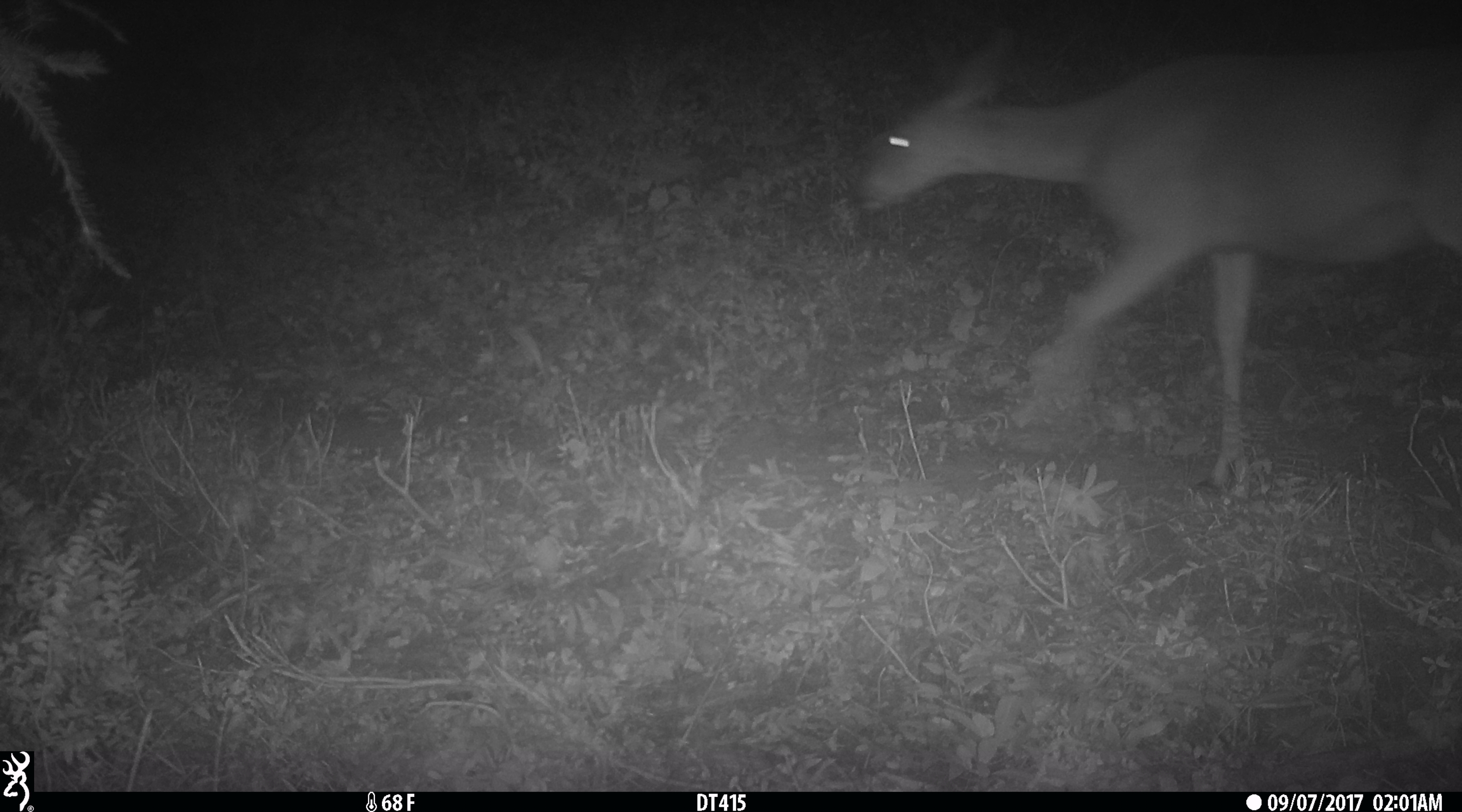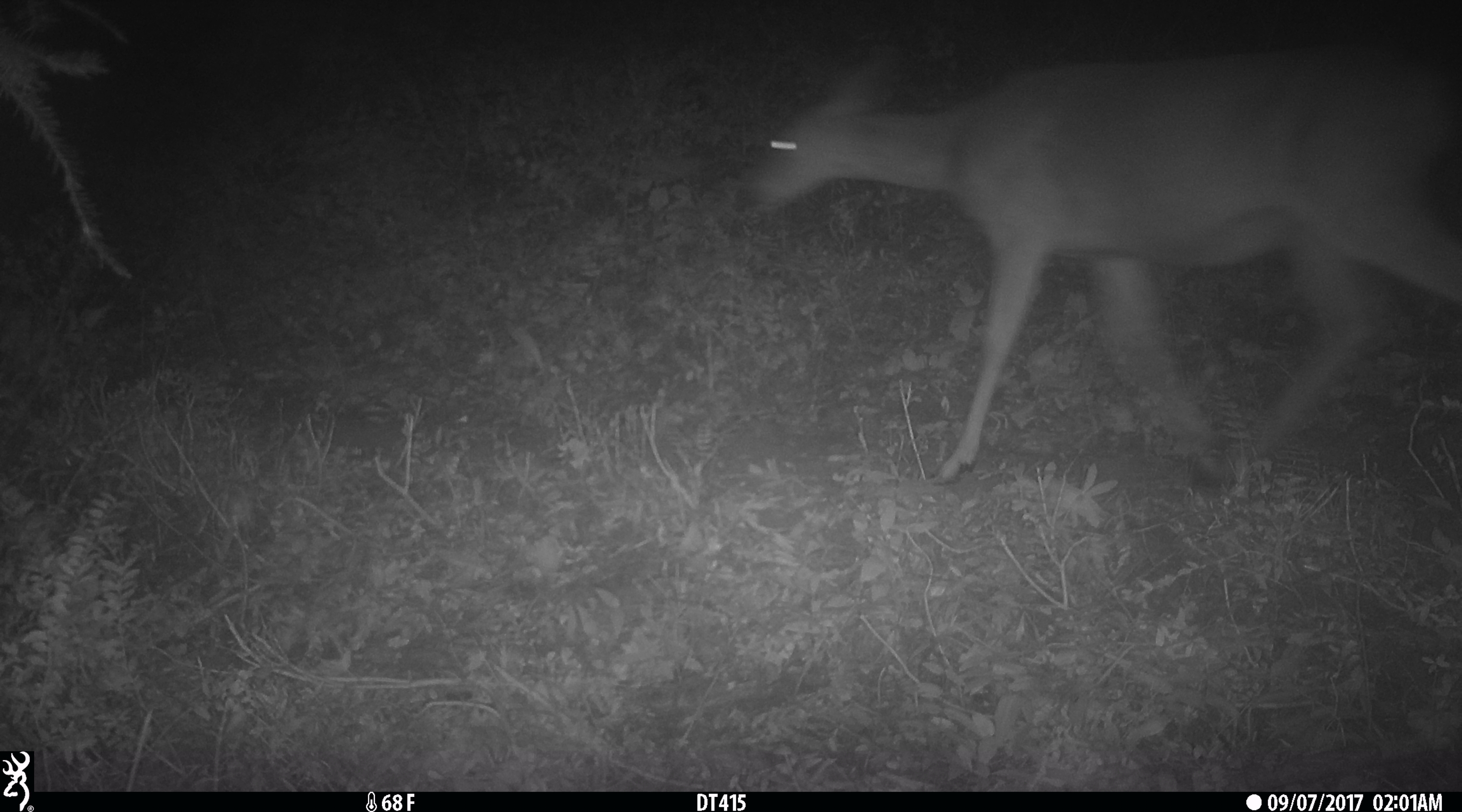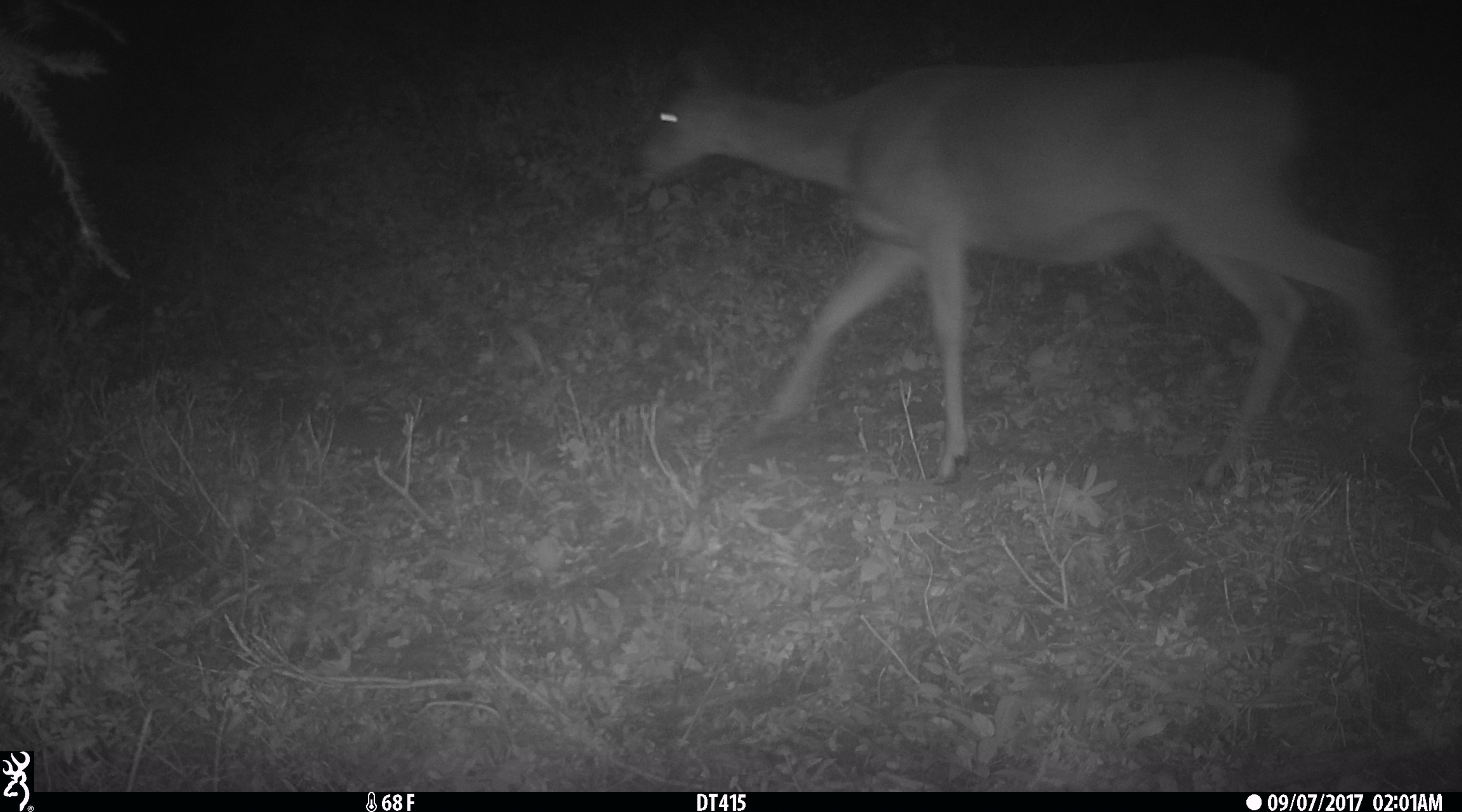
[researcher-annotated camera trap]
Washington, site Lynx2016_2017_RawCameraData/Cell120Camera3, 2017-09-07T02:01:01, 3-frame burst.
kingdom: Animalia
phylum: Chordata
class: Mammalia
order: Artiodactyla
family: Cervidae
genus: Odocoileus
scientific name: Odocoileus hemionus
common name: mule deer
Odocoileus hemionus (mule deer). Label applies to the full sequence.